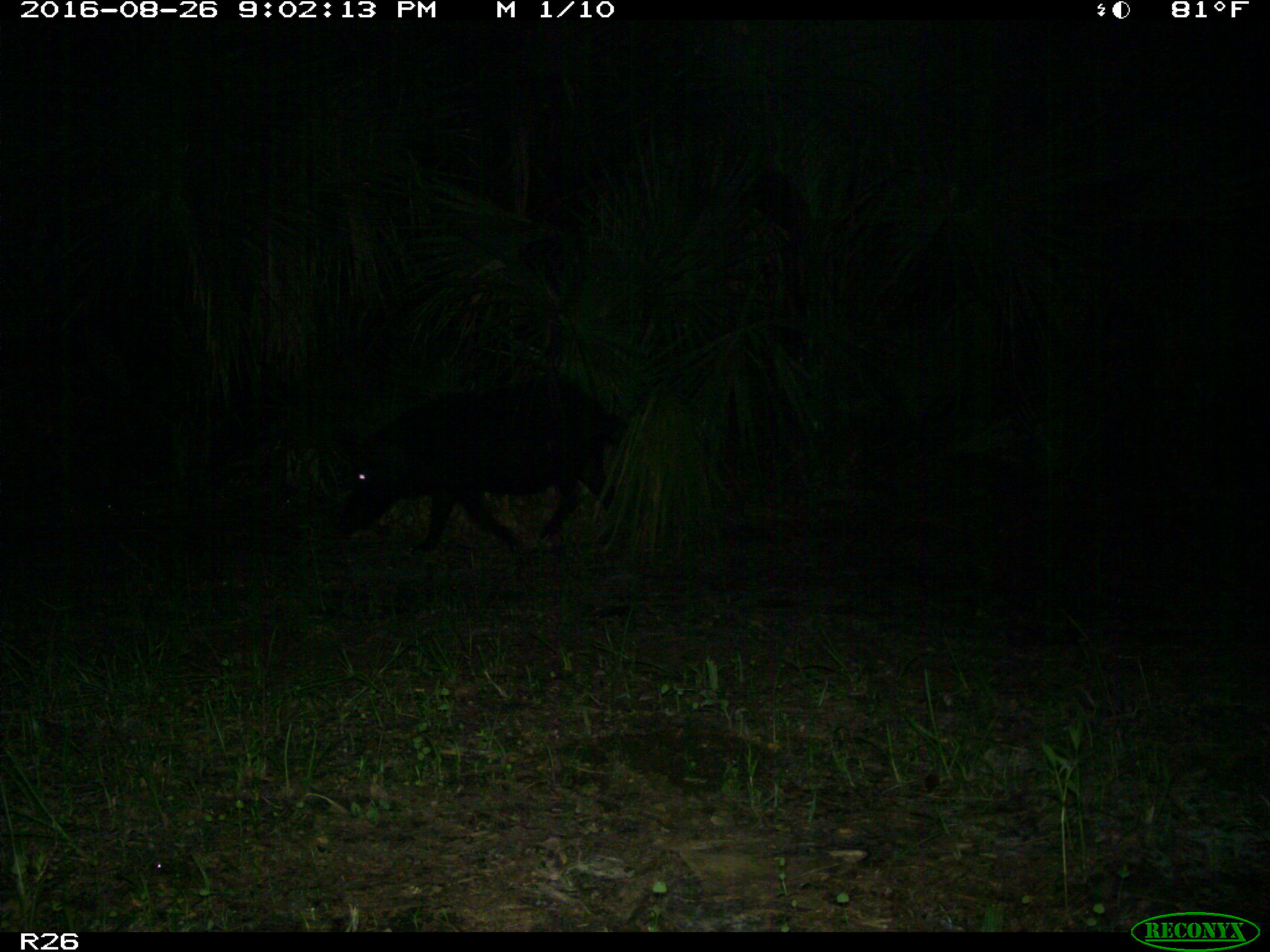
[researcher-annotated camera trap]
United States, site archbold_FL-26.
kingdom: Animalia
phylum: Chordata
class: Mammalia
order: Artiodactyla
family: Suidae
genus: Sus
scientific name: Sus scrofa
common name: wild boar